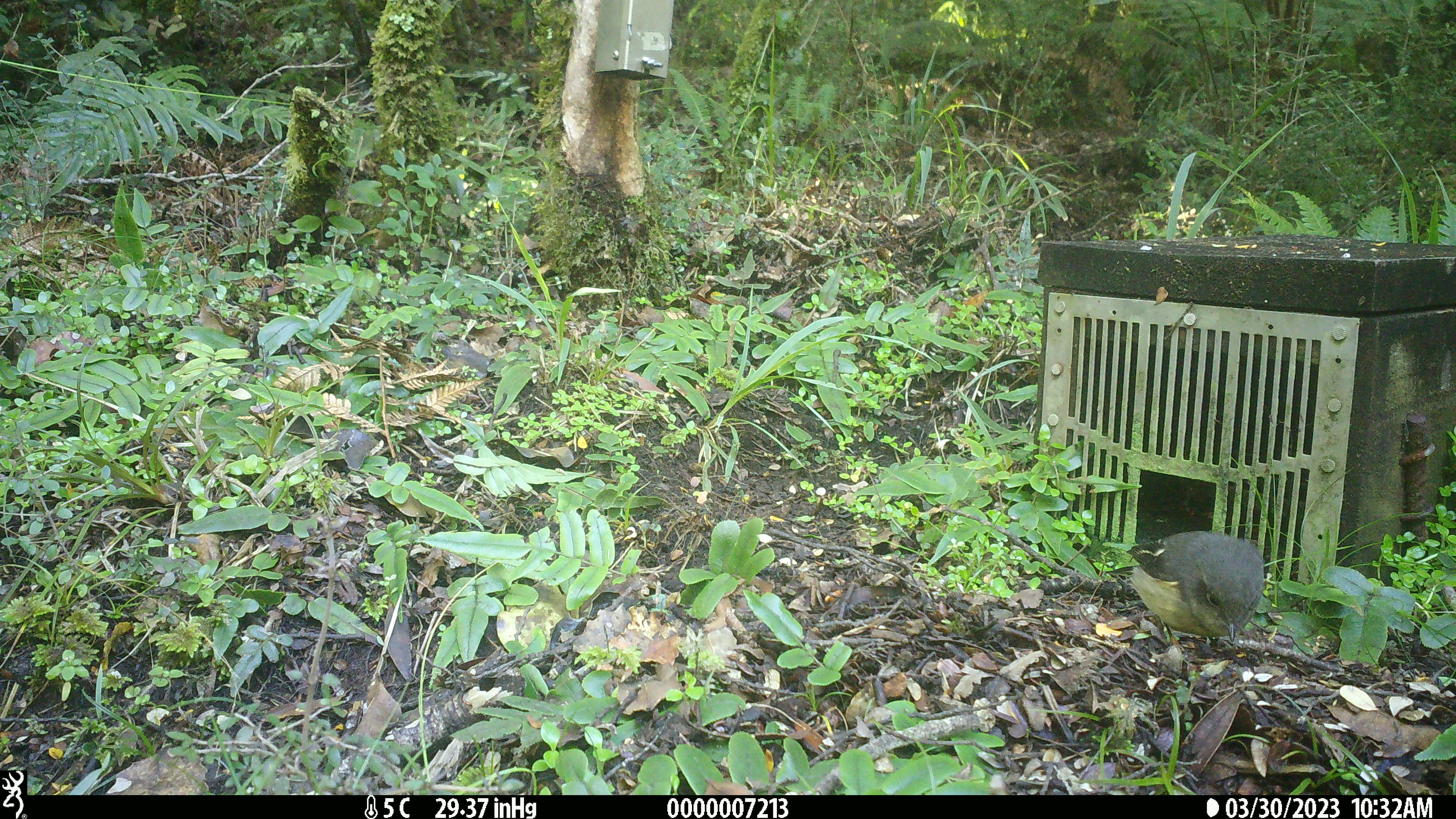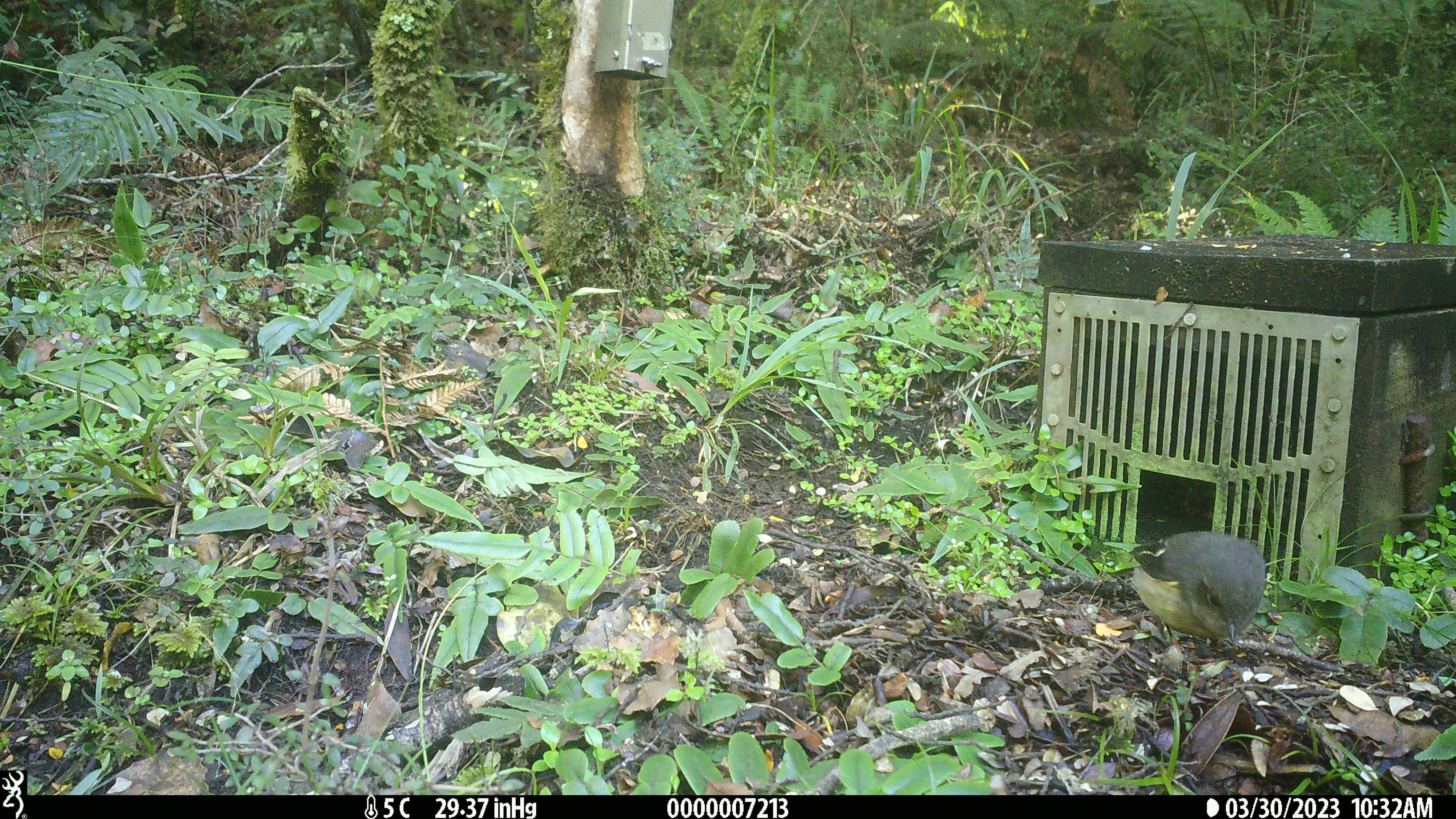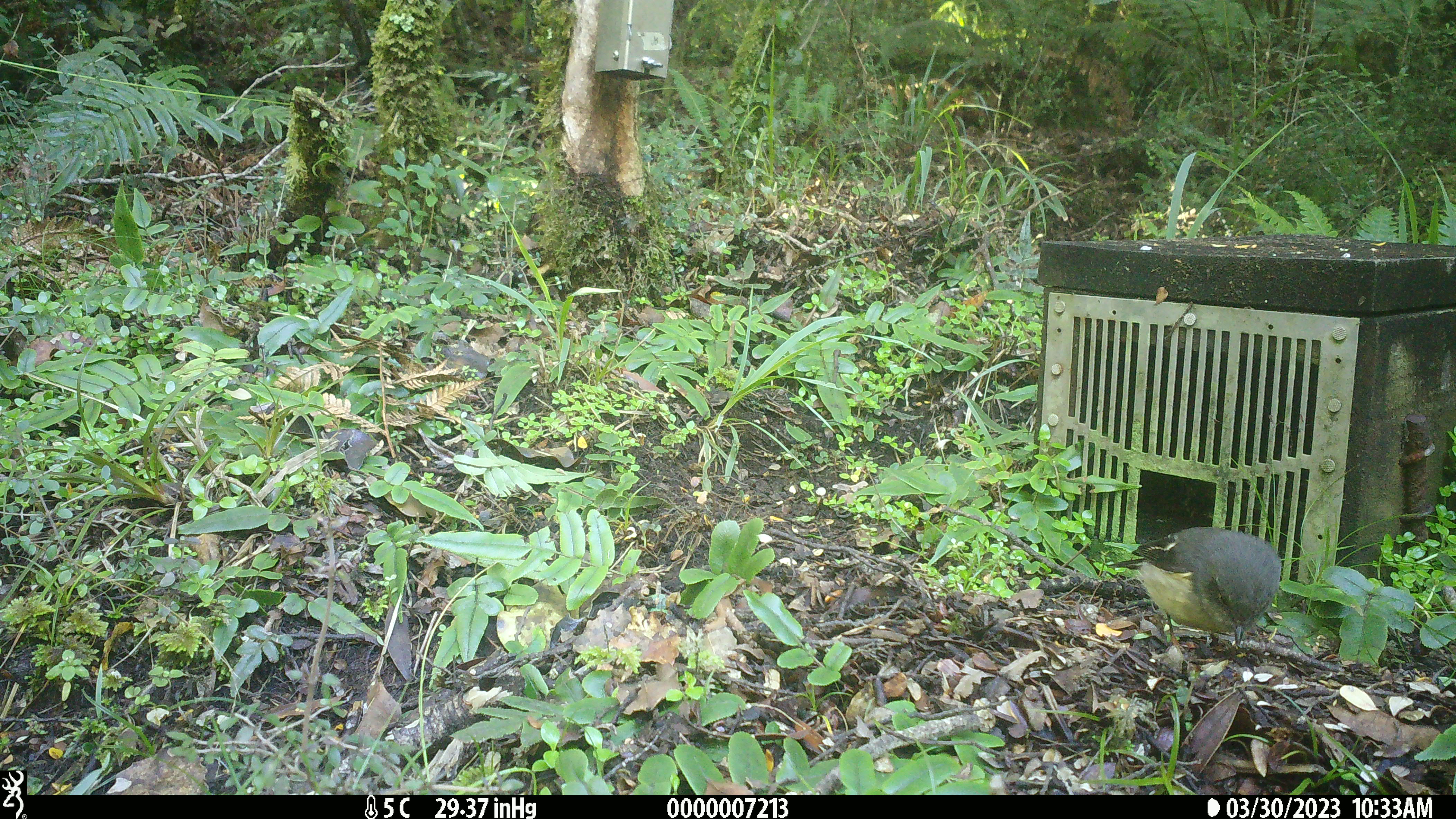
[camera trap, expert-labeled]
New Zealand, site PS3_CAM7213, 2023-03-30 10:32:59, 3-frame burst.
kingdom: Animalia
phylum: Chordata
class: Aves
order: Passeriformes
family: Petroicidae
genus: Petroica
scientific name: Petroica macrocephala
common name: tomtit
Tomtit (Petroica macrocephala).